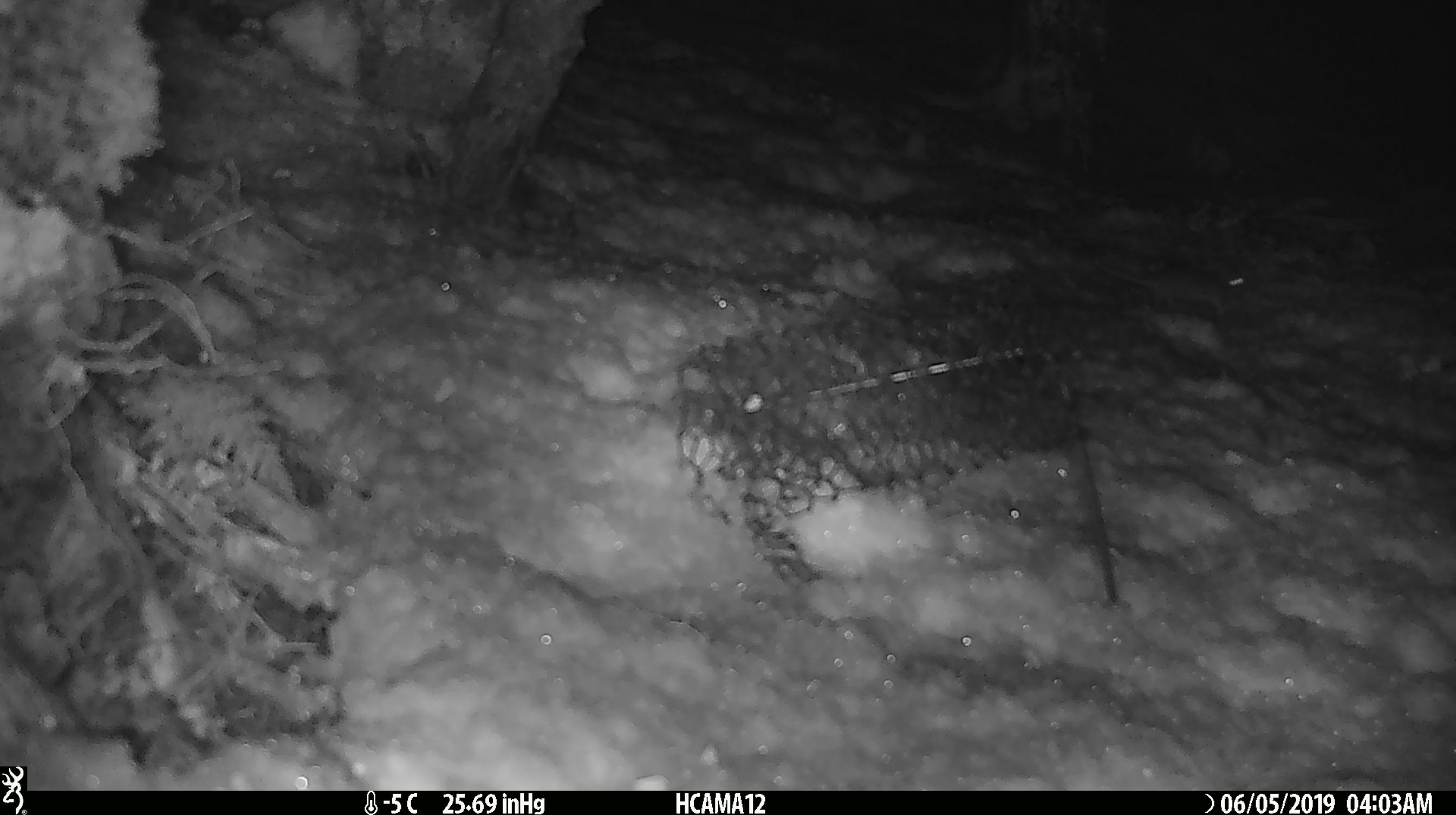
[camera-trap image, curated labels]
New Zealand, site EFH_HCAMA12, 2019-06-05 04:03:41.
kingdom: Animalia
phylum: Chordata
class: Mammalia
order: Rodentia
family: Muridae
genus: Mus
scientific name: Mus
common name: mouse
Mouse (Mus).